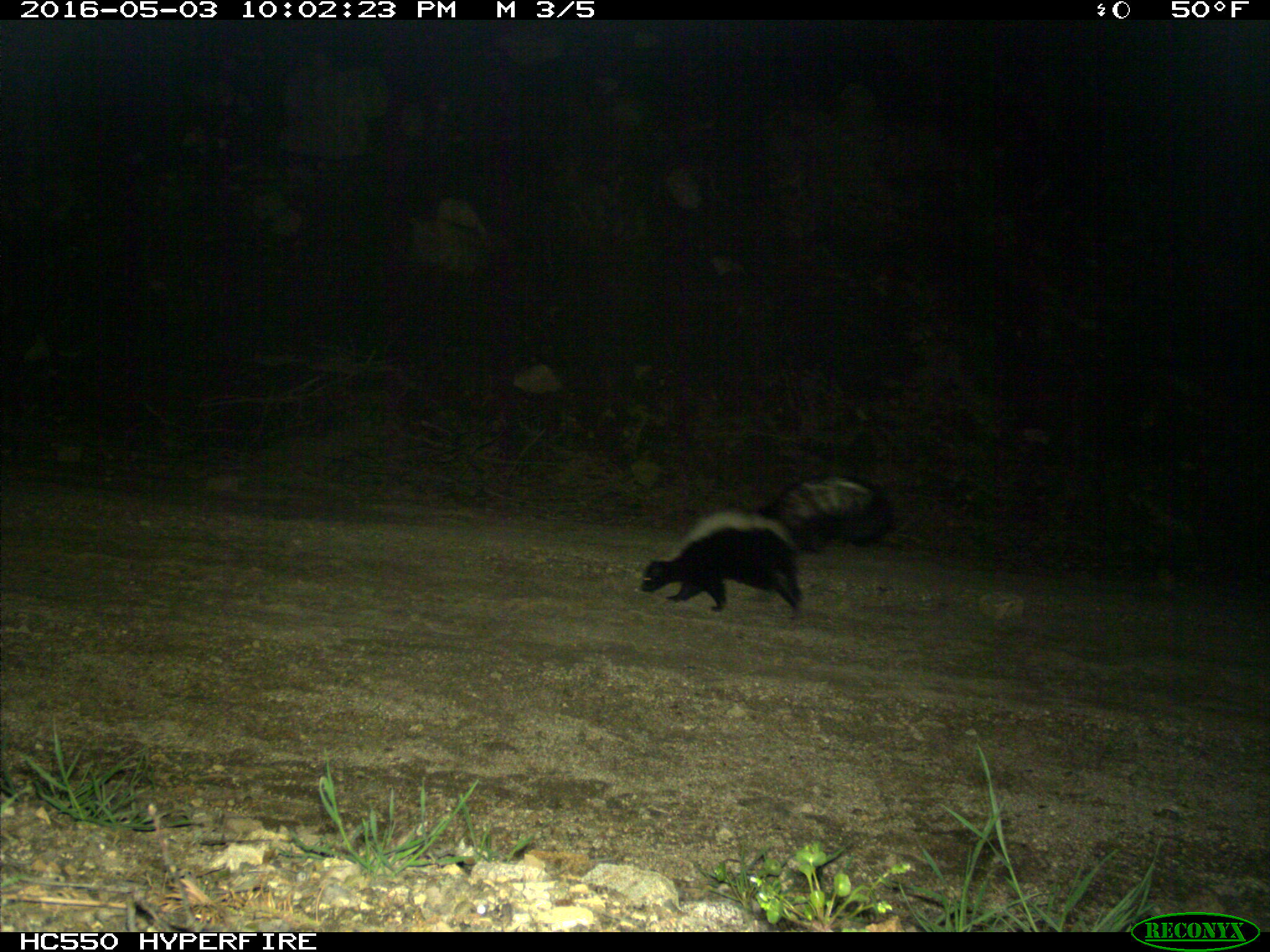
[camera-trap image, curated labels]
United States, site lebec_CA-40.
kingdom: Animalia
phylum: Chordata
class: Mammalia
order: Carnivora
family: Mephitidae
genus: Mephitis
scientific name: Mephitis mephitis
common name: striped skunk